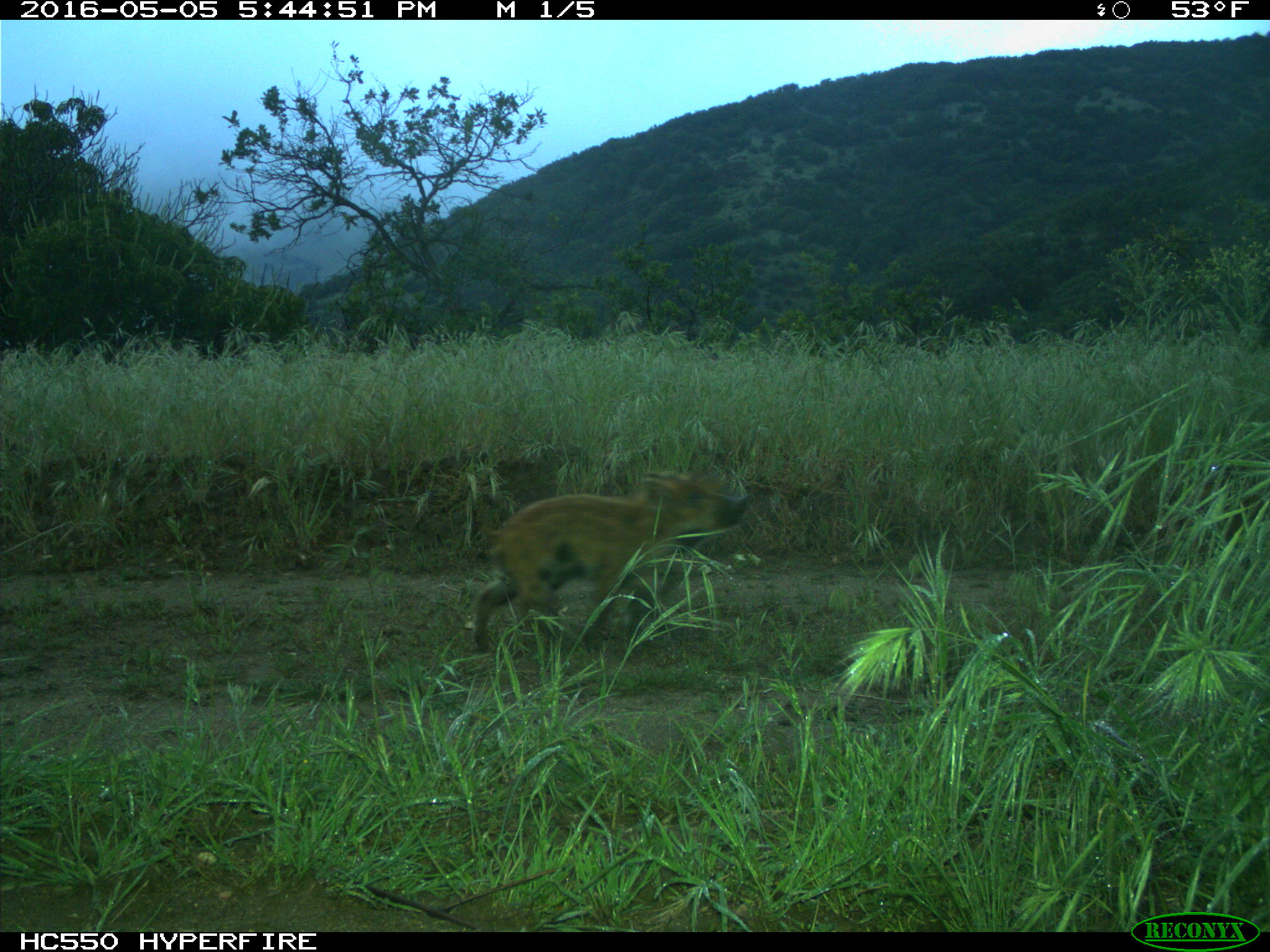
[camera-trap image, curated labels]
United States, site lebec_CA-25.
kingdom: Animalia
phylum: Chordata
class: Mammalia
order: Artiodactyla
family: Suidae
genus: Sus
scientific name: Sus scrofa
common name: wild boar